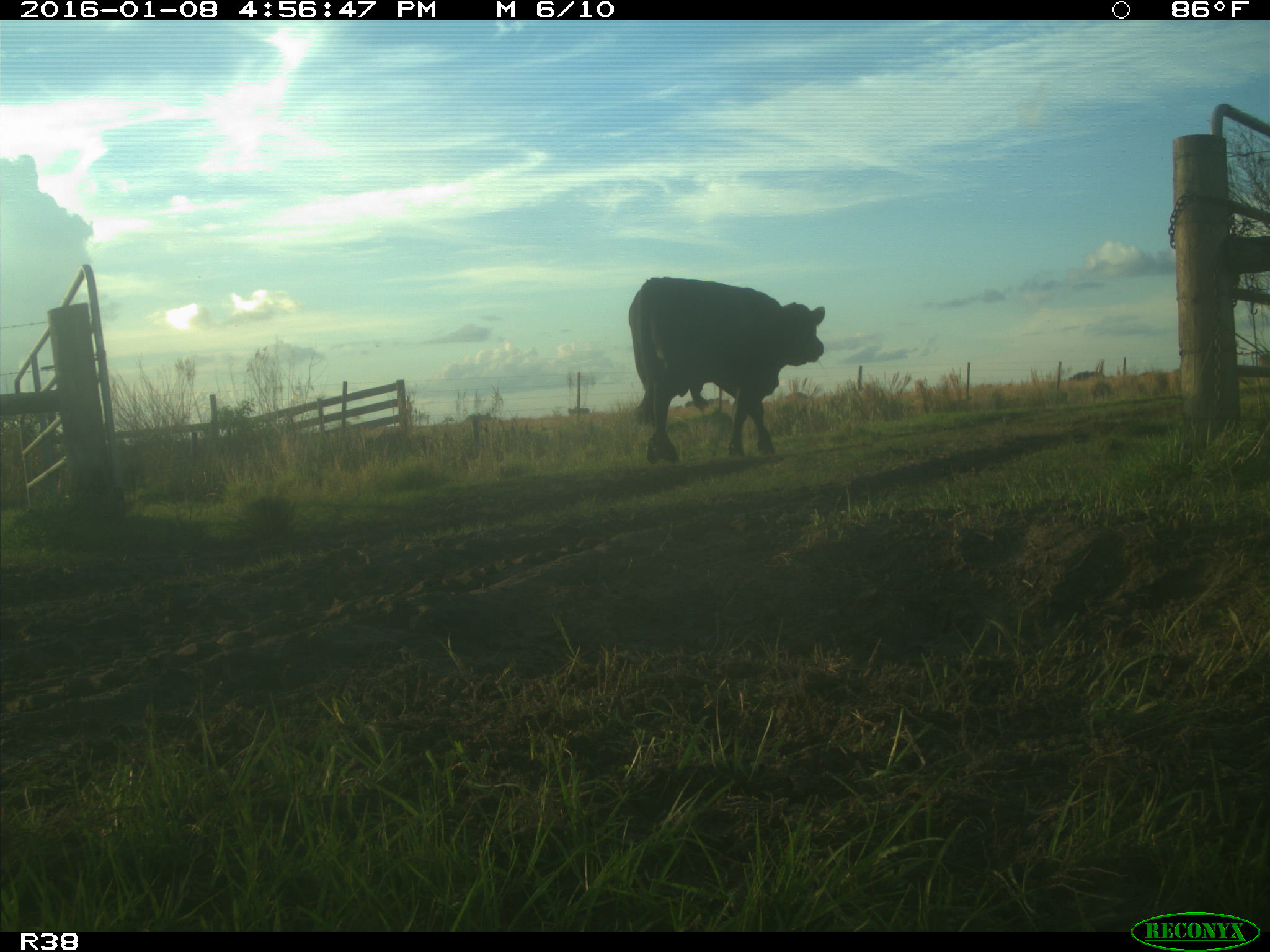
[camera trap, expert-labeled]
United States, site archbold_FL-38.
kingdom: Animalia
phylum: Chordata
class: Mammalia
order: Artiodactyla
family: Bovidae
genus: Bos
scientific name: Bos taurus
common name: domestic cow